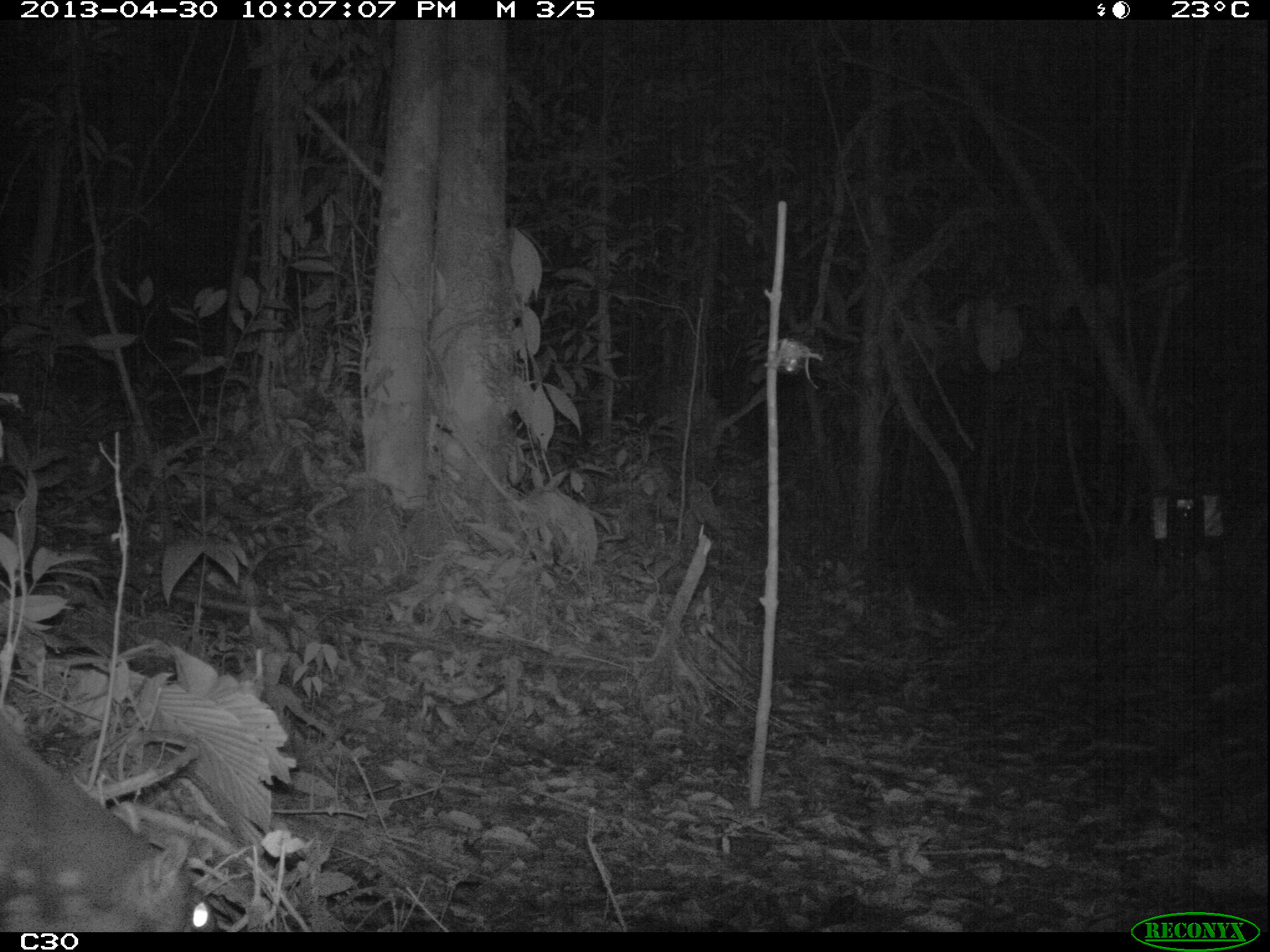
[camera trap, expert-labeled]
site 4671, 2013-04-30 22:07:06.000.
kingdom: Animalia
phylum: Chordata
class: Mammalia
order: Rodentia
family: Cuniculidae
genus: Cuniculus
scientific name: Cuniculus paca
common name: spotted paca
Cuniculus paca (spotted paca), count 1, age adult.